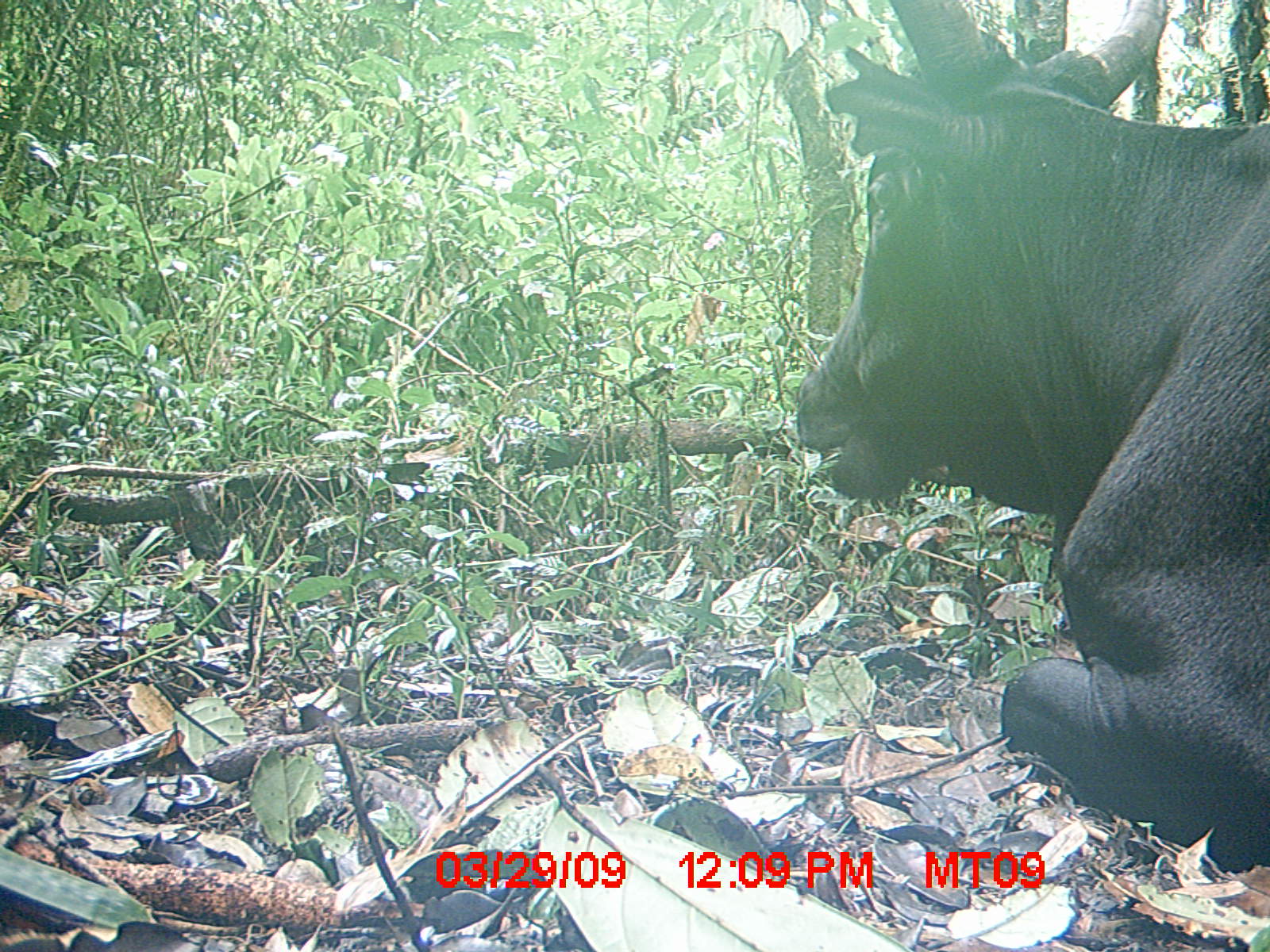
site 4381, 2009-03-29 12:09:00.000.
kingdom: Animalia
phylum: Chordata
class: Mammalia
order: Artiodactyla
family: Bovidae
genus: Bos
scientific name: Bos taurus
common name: domestic cattle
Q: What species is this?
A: Bos taurus (domestic cattle).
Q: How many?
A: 1.